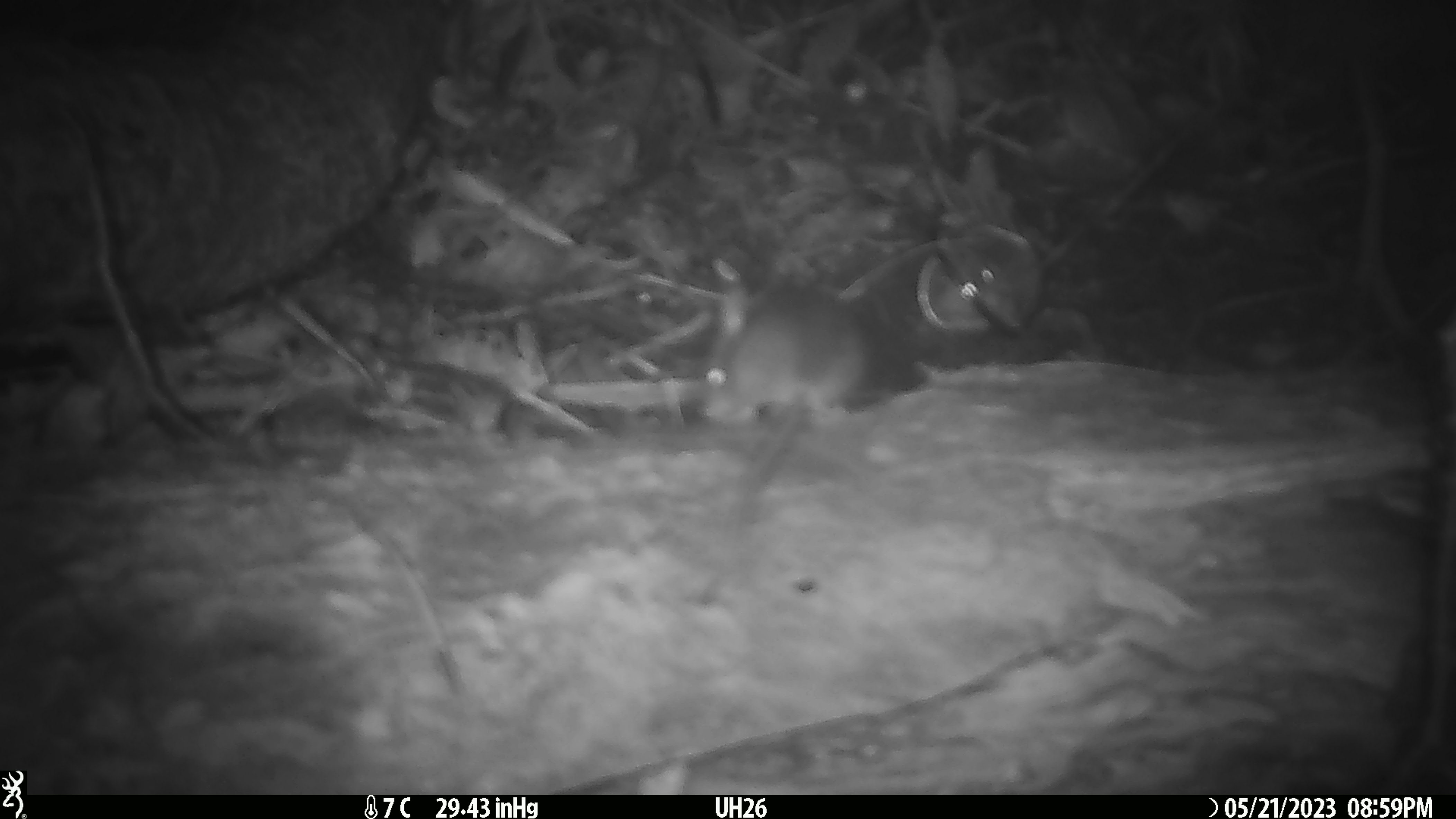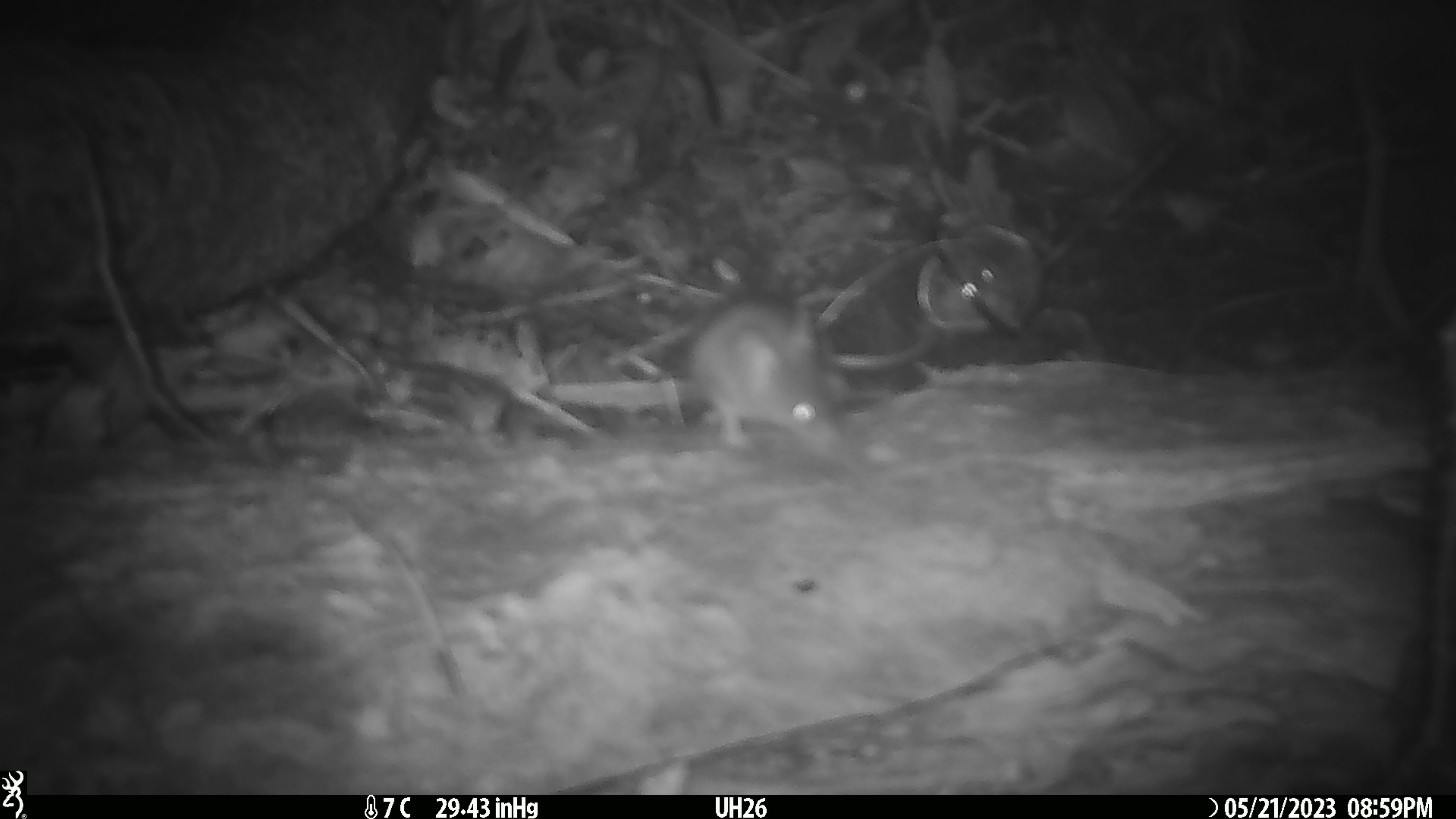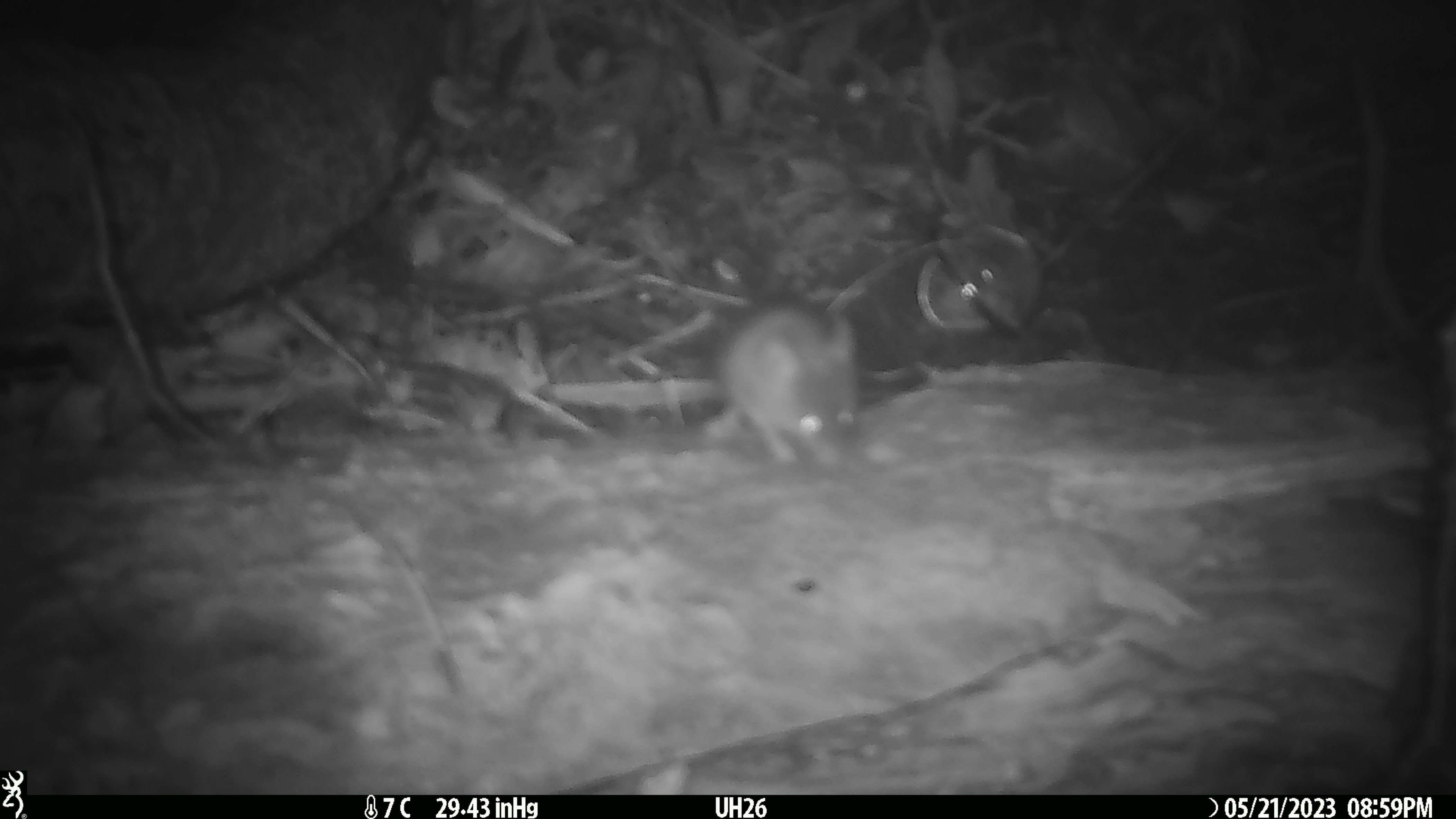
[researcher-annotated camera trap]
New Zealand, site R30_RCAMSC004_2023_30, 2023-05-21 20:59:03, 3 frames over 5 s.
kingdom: Animalia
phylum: Chordata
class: Mammalia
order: Rodentia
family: Muridae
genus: Mus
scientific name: Mus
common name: mouse